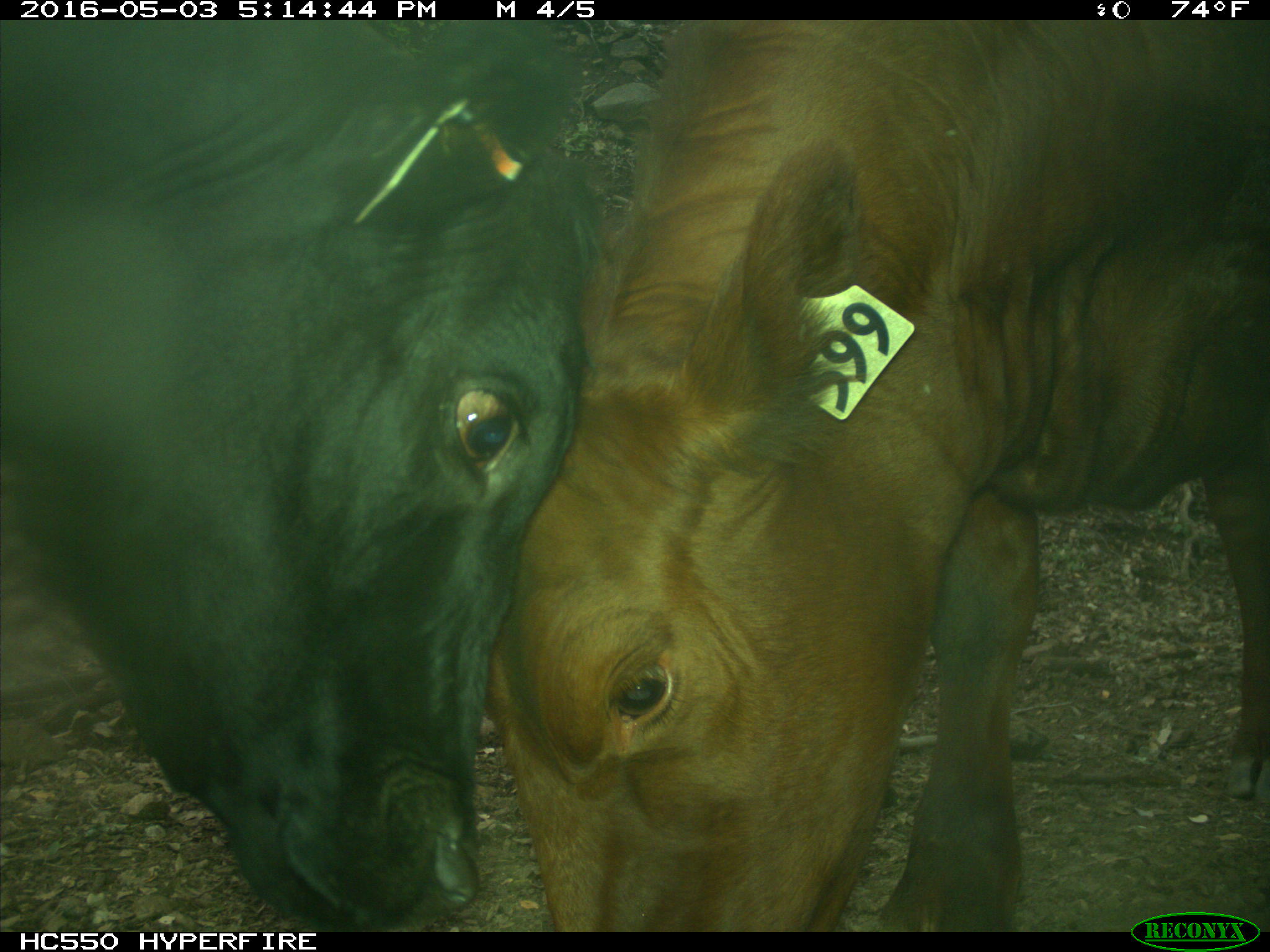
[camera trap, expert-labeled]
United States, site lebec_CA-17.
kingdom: Animalia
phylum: Chordata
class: Mammalia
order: Artiodactyla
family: Bovidae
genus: Bos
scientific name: Bos taurus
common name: domestic cow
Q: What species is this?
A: Bos taurus (domestic cow).